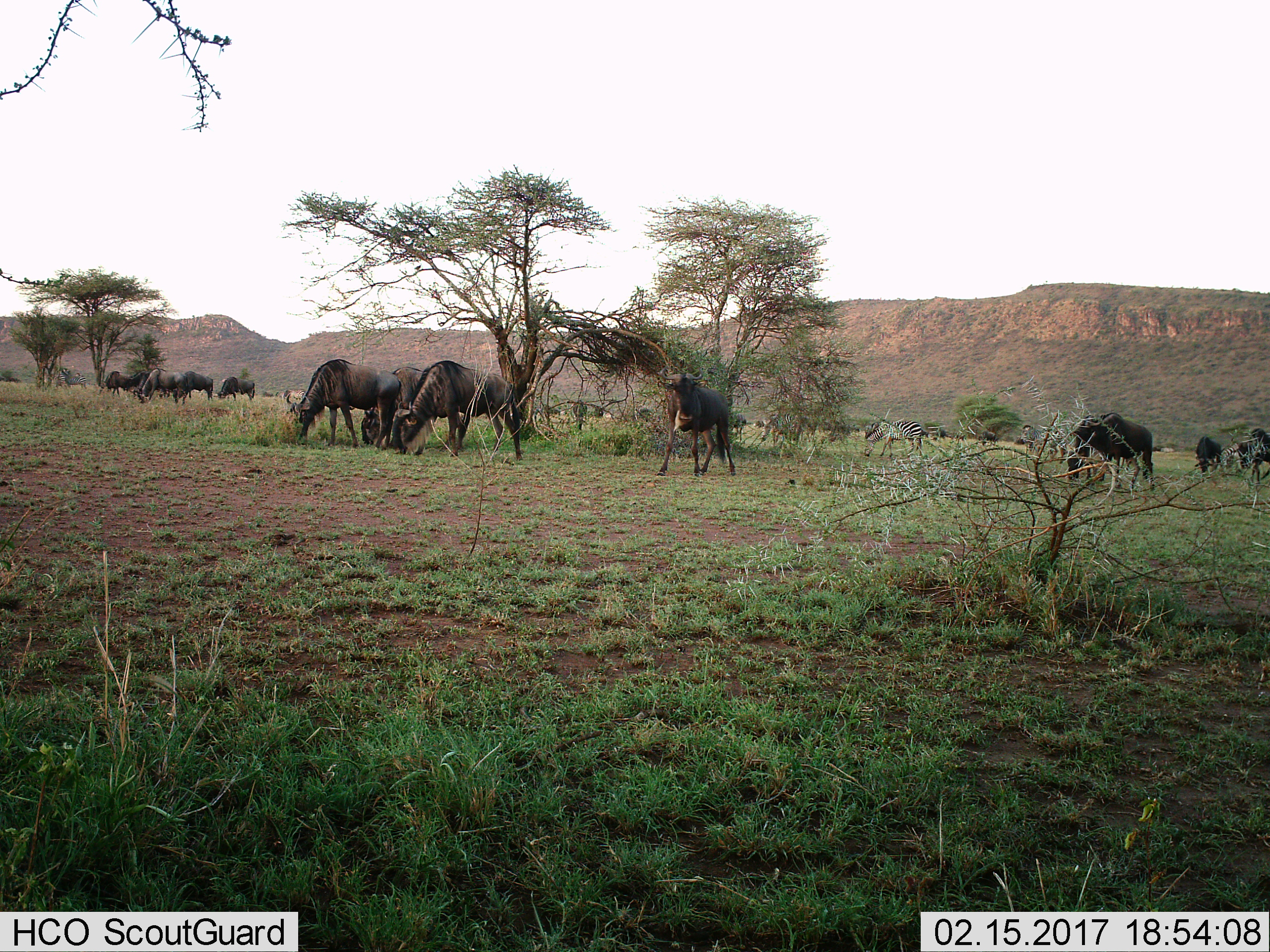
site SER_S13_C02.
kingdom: Animalia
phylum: Chordata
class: Mammalia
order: Artiodactyla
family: Bovidae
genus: Connochaetes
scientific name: Connochaetes taurinus taurinus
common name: blue wildebeest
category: wildebeestblue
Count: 11-50.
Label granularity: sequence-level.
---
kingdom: Animalia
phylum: Chordata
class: Mammalia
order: Perissodactyla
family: Equidae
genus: Equus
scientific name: Equus quagga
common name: plains zebra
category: zebraplains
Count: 4.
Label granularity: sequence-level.